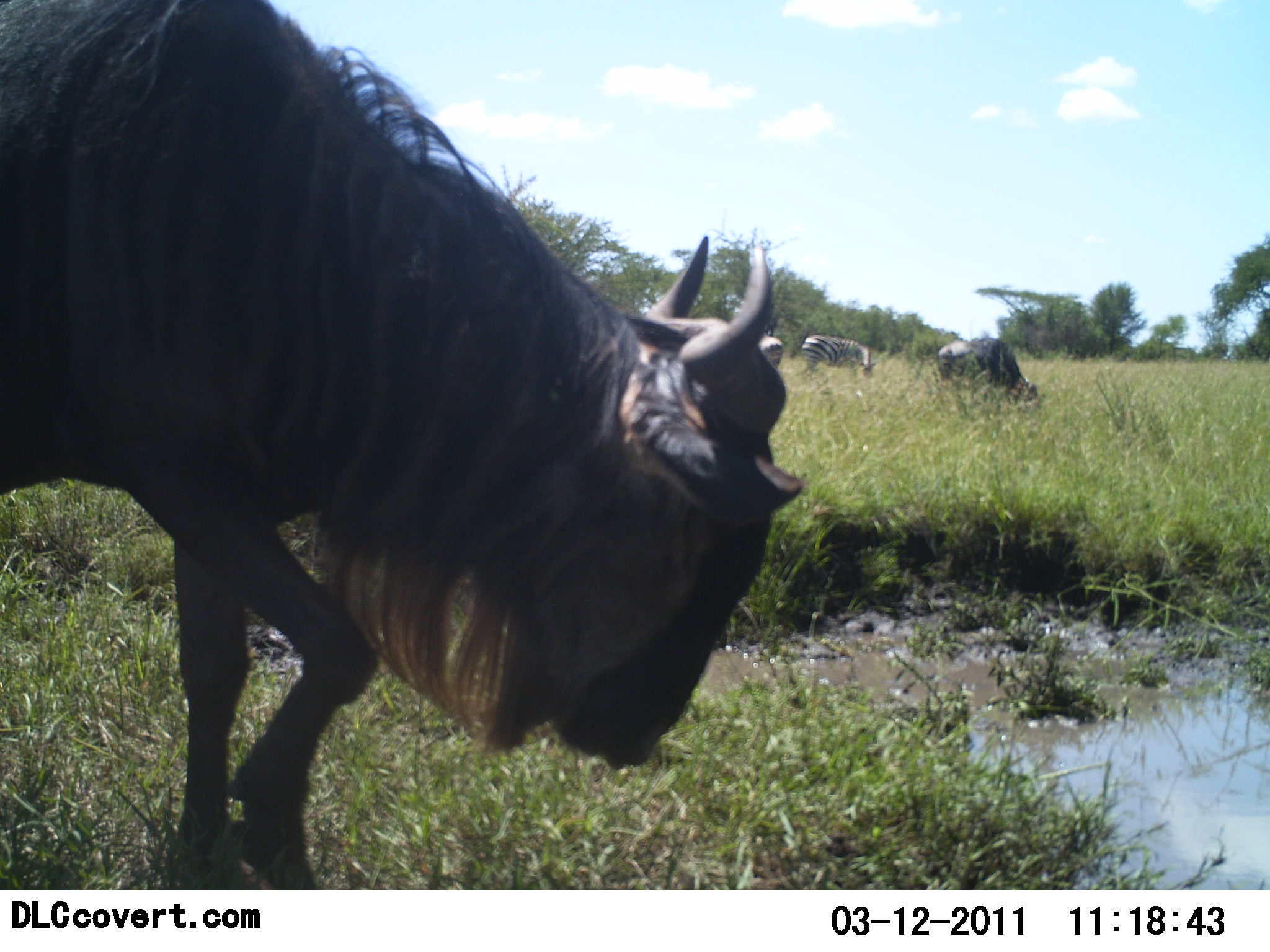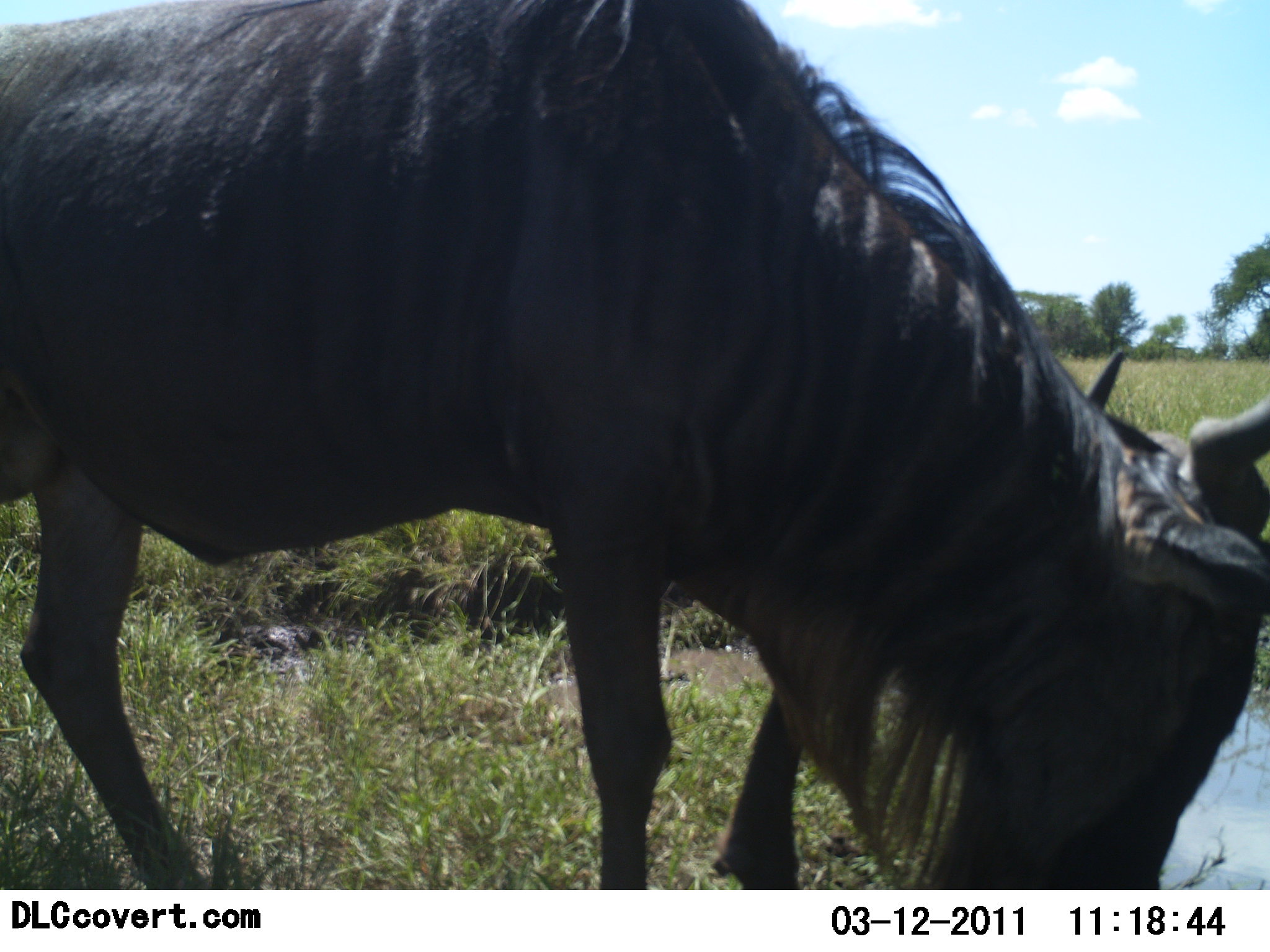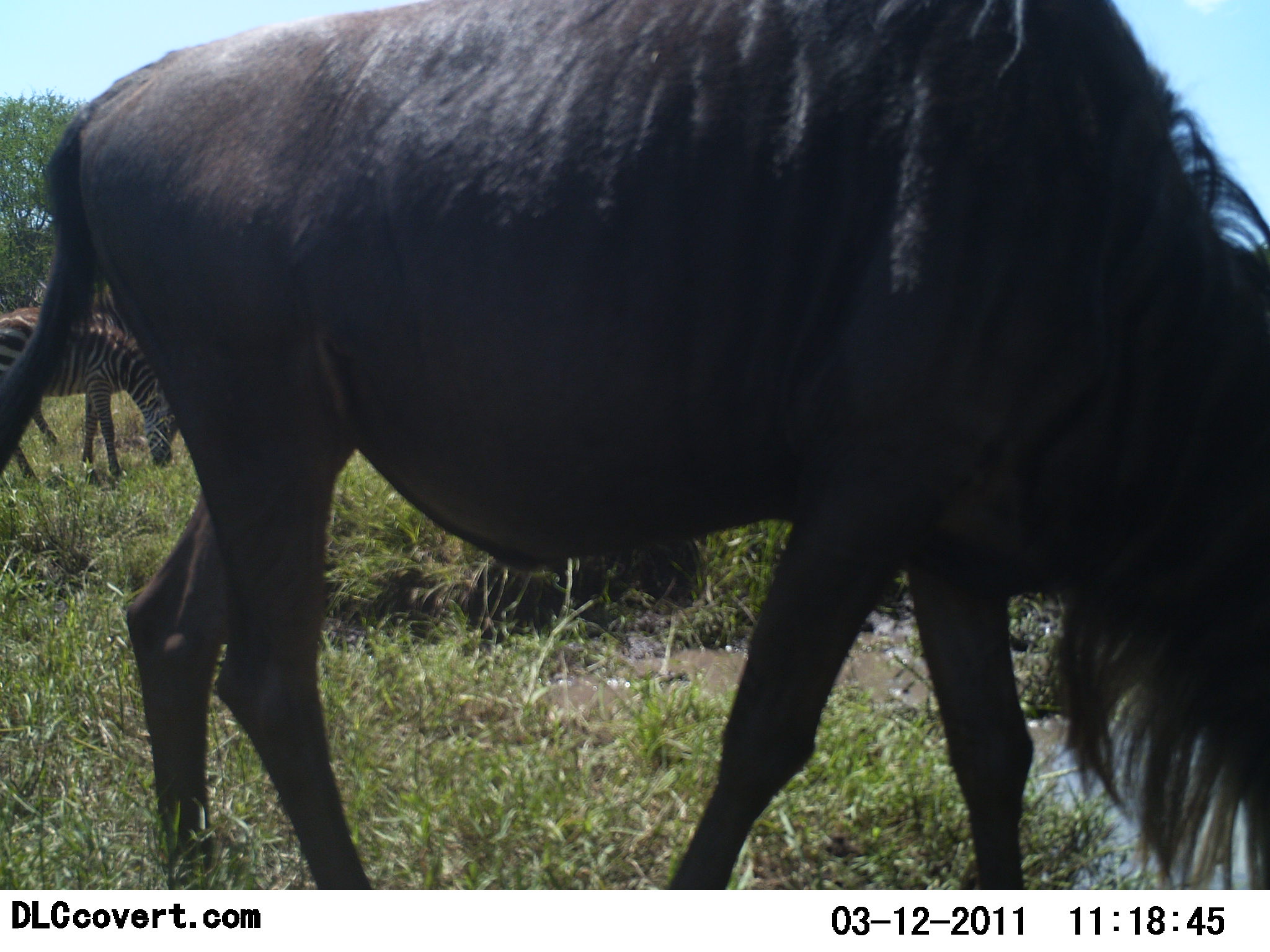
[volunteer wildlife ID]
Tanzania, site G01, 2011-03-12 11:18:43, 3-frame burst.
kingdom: Animalia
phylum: Chordata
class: Mammalia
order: Artiodactyla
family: Bovidae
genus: Connochaetes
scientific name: Connochaetes taurinus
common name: blue wildebeest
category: wildebeest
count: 2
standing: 21%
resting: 7%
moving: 50%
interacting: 0%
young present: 0%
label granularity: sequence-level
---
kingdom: Animalia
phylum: Chordata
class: Mammalia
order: Perissodactyla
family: Equidae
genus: Equus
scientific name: Equus quagga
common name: plains zebra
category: zebra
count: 2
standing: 33%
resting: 0%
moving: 22%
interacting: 0%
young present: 0%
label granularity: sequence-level